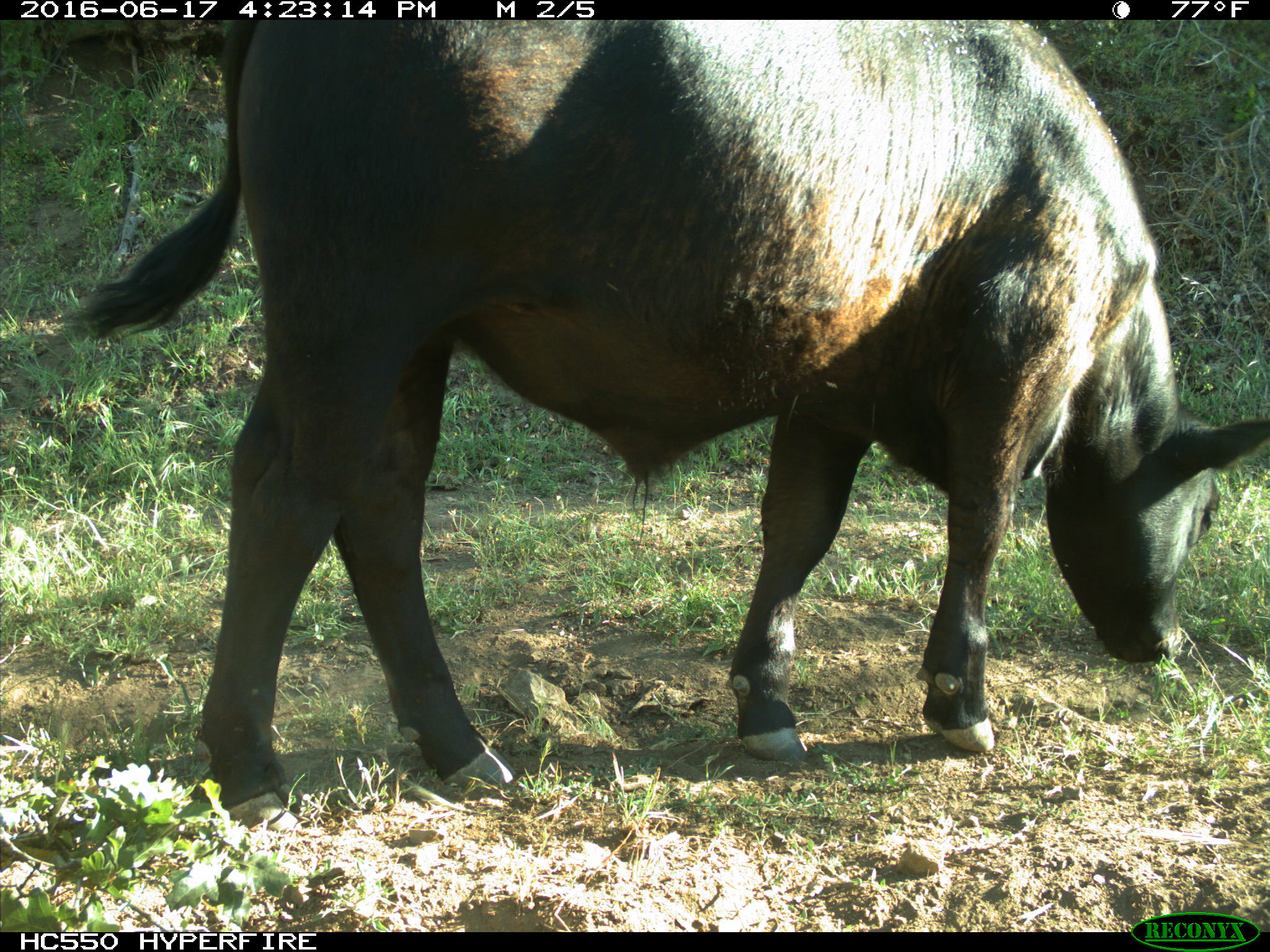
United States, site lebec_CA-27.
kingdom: Animalia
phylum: Chordata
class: Mammalia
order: Artiodactyla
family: Bovidae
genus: Bos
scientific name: Bos taurus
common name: domestic cow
Bos taurus (domestic cow).